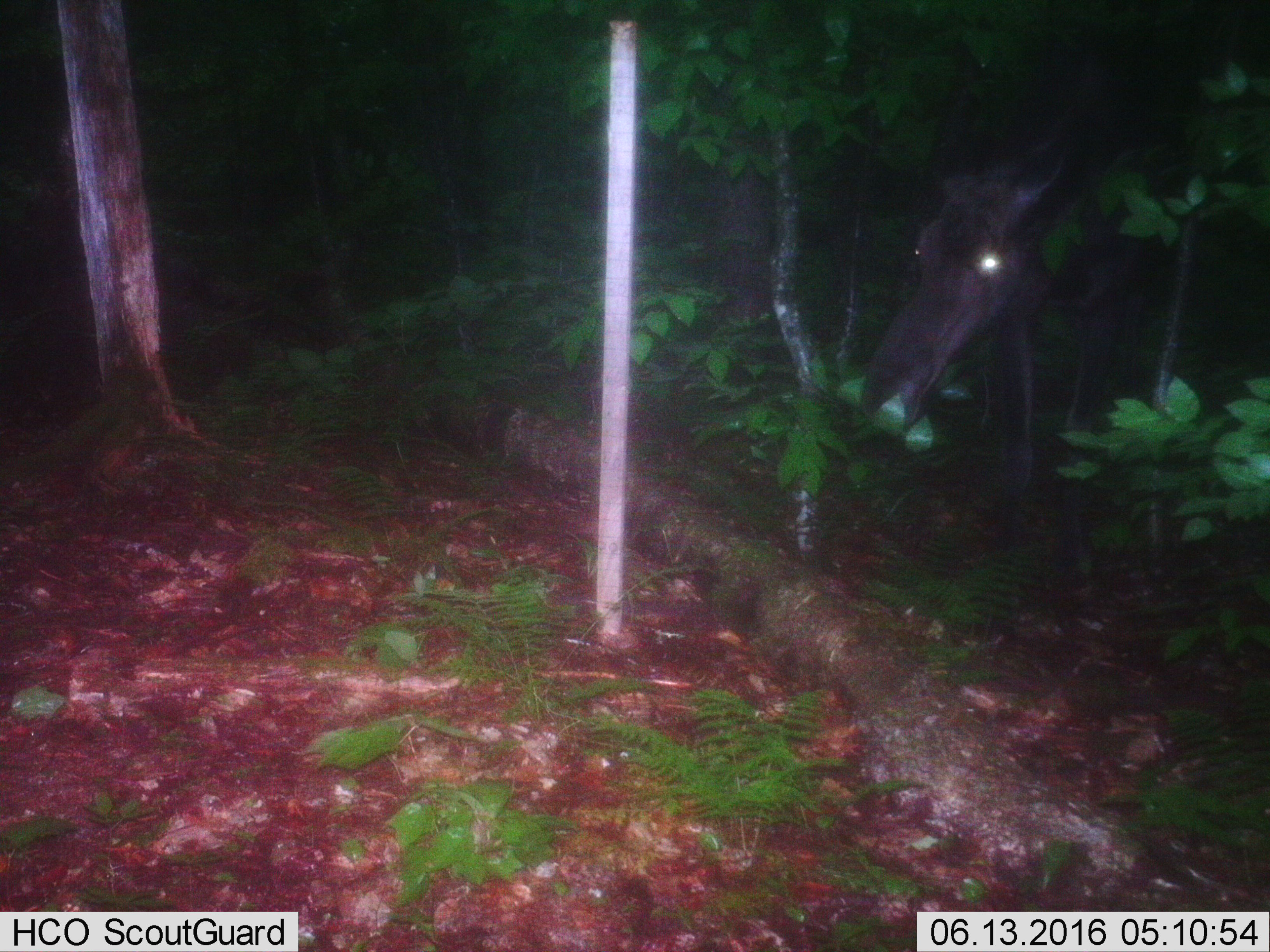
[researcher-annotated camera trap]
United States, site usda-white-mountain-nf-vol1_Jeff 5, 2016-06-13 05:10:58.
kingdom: Animalia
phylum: Chordata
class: Mammalia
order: Artiodactyla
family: Cervidae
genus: Alces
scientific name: Alces alces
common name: moose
Moose (Alces alces).